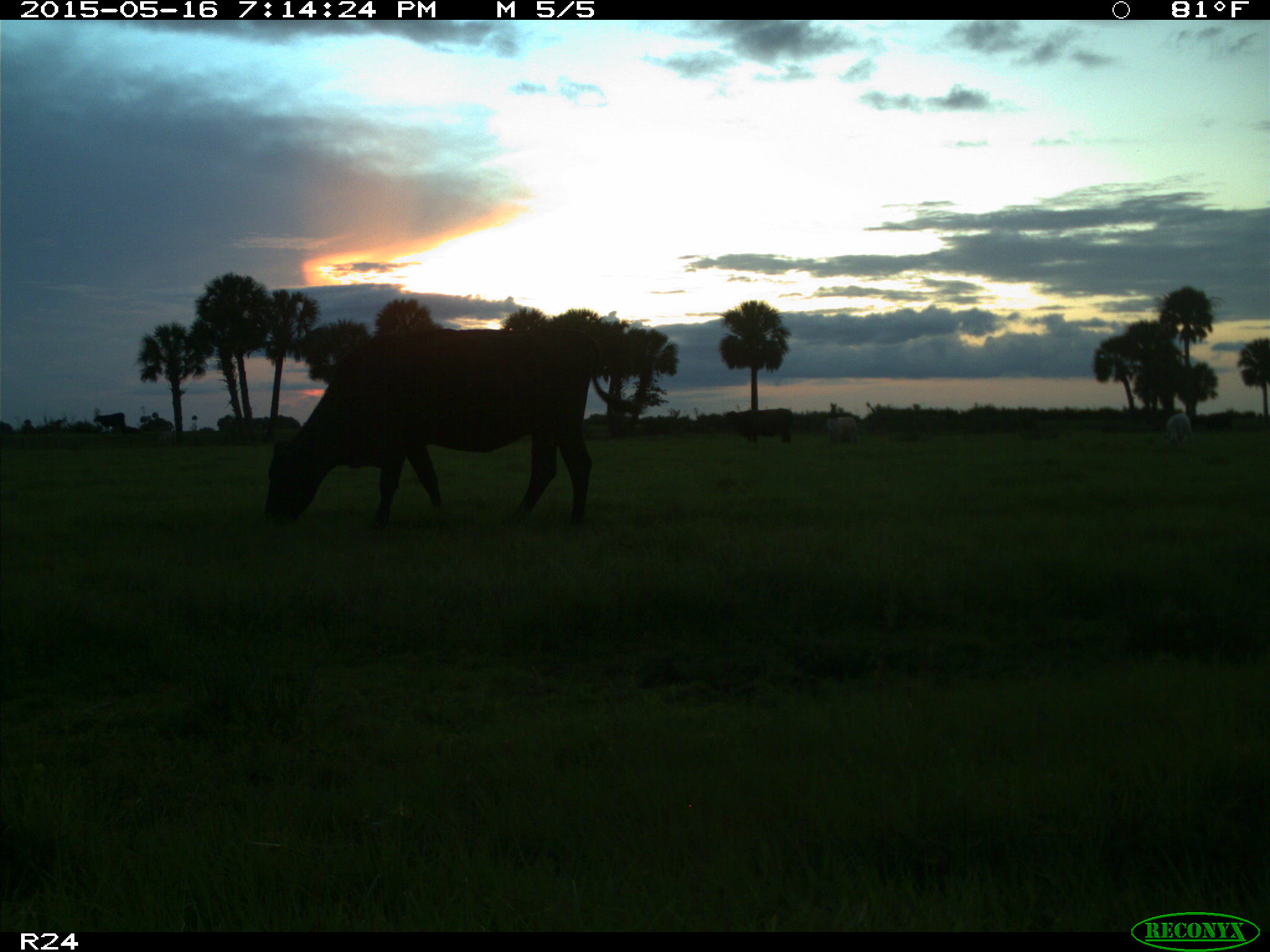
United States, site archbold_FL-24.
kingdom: Animalia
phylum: Chordata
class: Mammalia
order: Artiodactyla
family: Bovidae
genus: Bos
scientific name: Bos taurus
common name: domestic cow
Bos taurus (domestic cow).